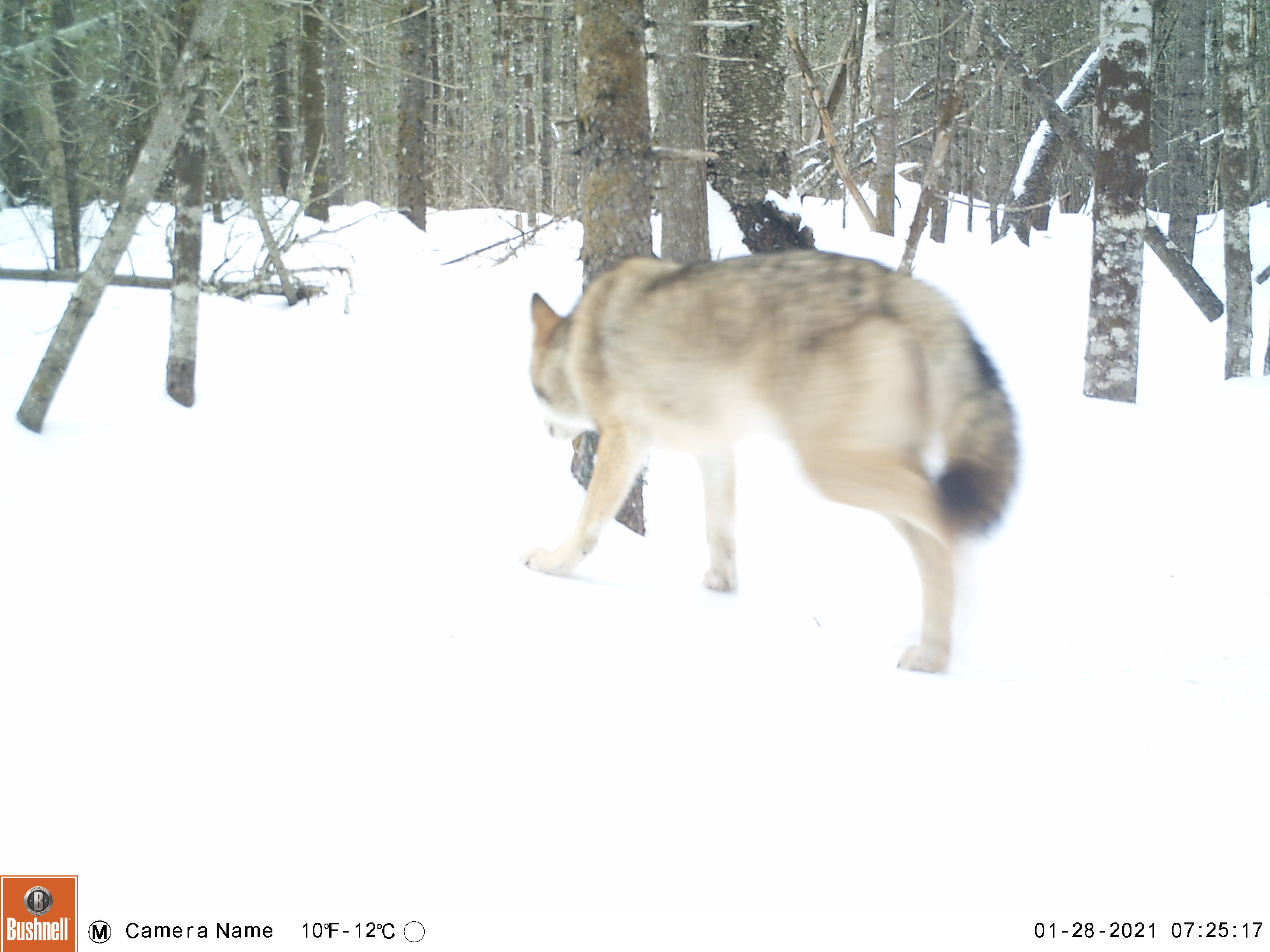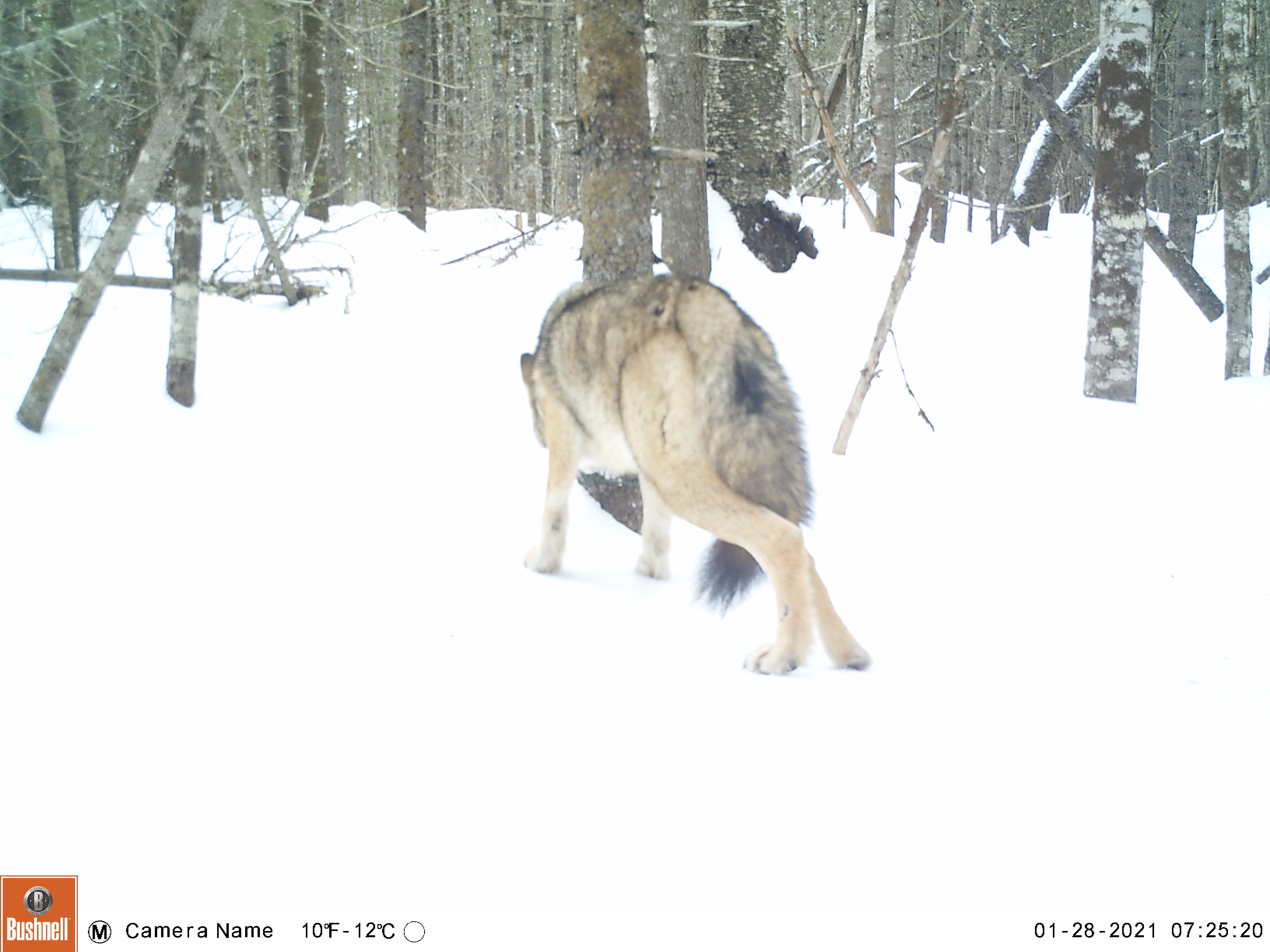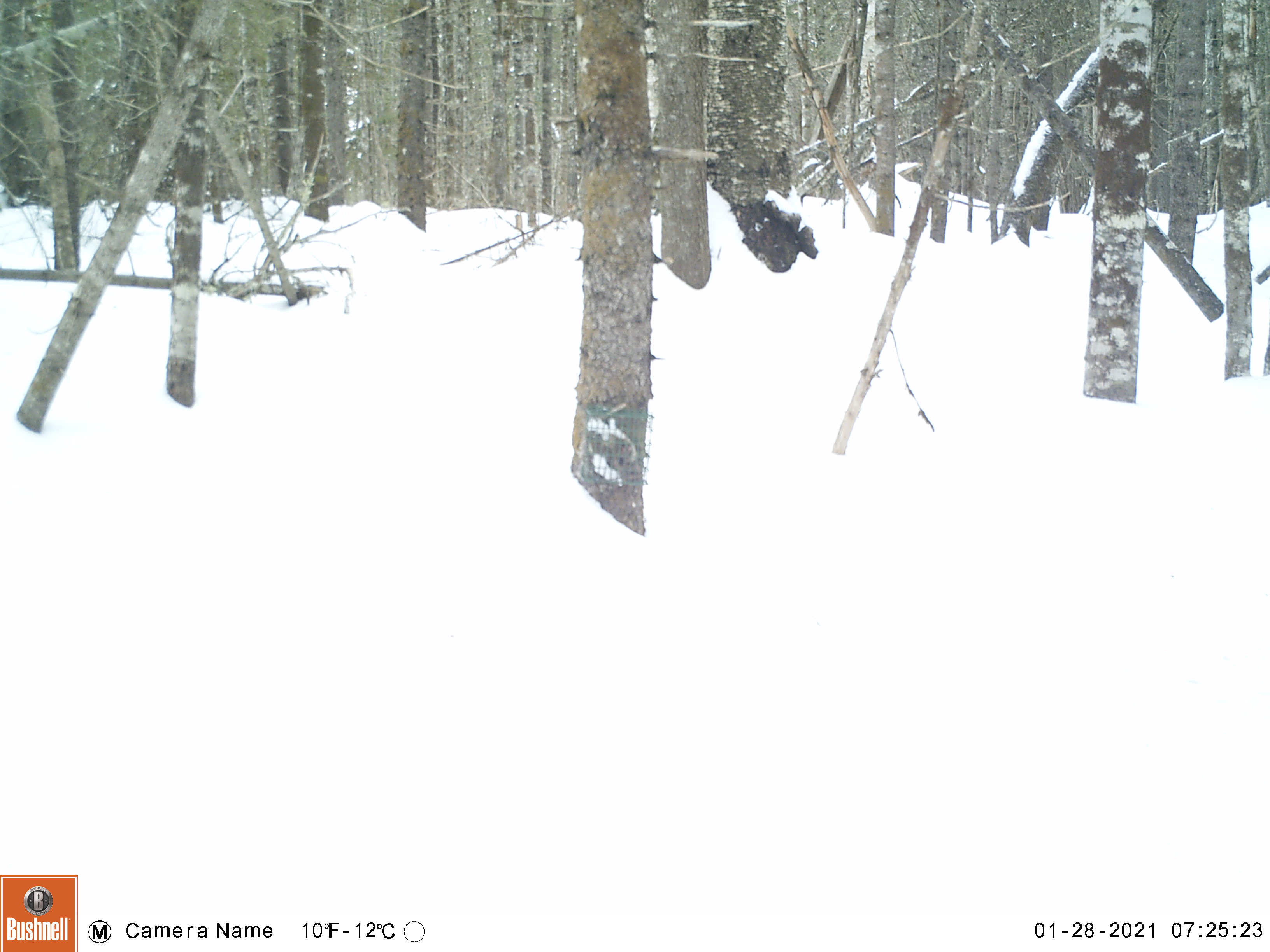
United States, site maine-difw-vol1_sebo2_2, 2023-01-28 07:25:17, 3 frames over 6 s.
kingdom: Animalia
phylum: Chordata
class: Mammalia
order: Carnivora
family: Canidae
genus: Canis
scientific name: Canis latrans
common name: coyote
Coyote (Canis latrans).